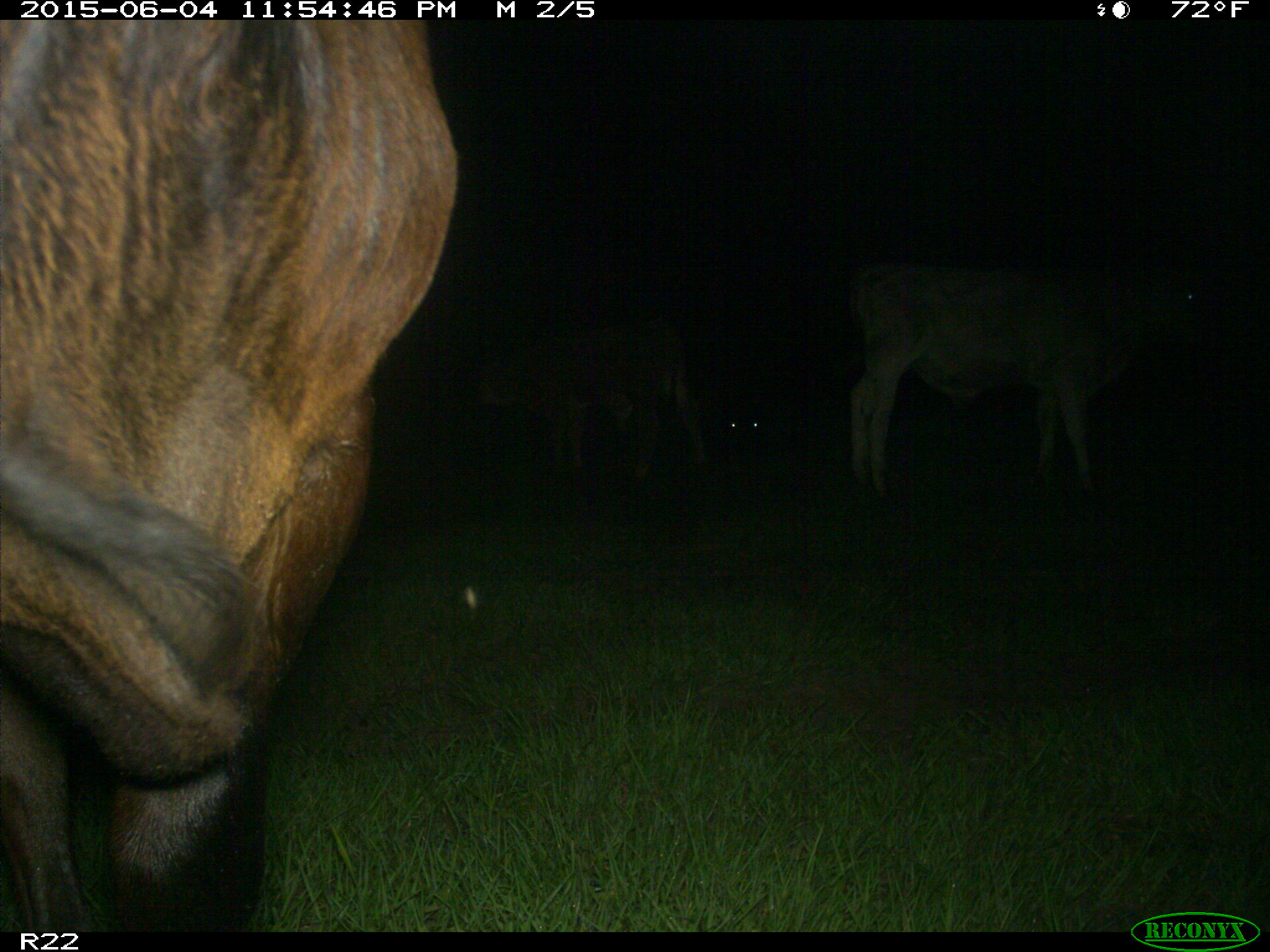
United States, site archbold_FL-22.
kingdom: Animalia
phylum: Chordata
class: Mammalia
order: Artiodactyla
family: Bovidae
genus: Bos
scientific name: Bos taurus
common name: domestic cow